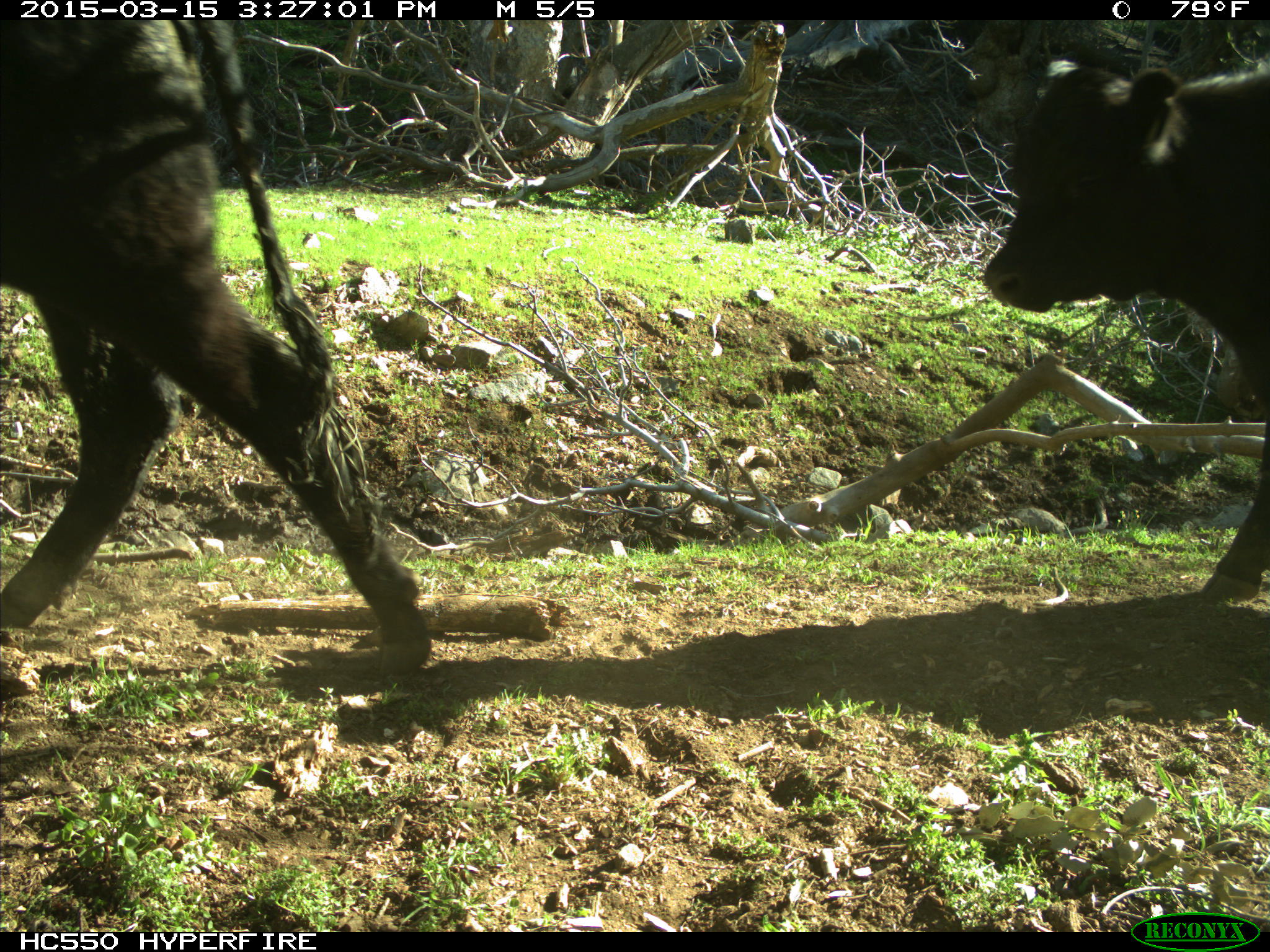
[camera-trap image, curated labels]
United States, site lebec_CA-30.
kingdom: Animalia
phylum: Chordata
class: Mammalia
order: Artiodactyla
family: Bovidae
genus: Bos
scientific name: Bos taurus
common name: domestic cow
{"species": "Bos taurus (domestic cow)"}